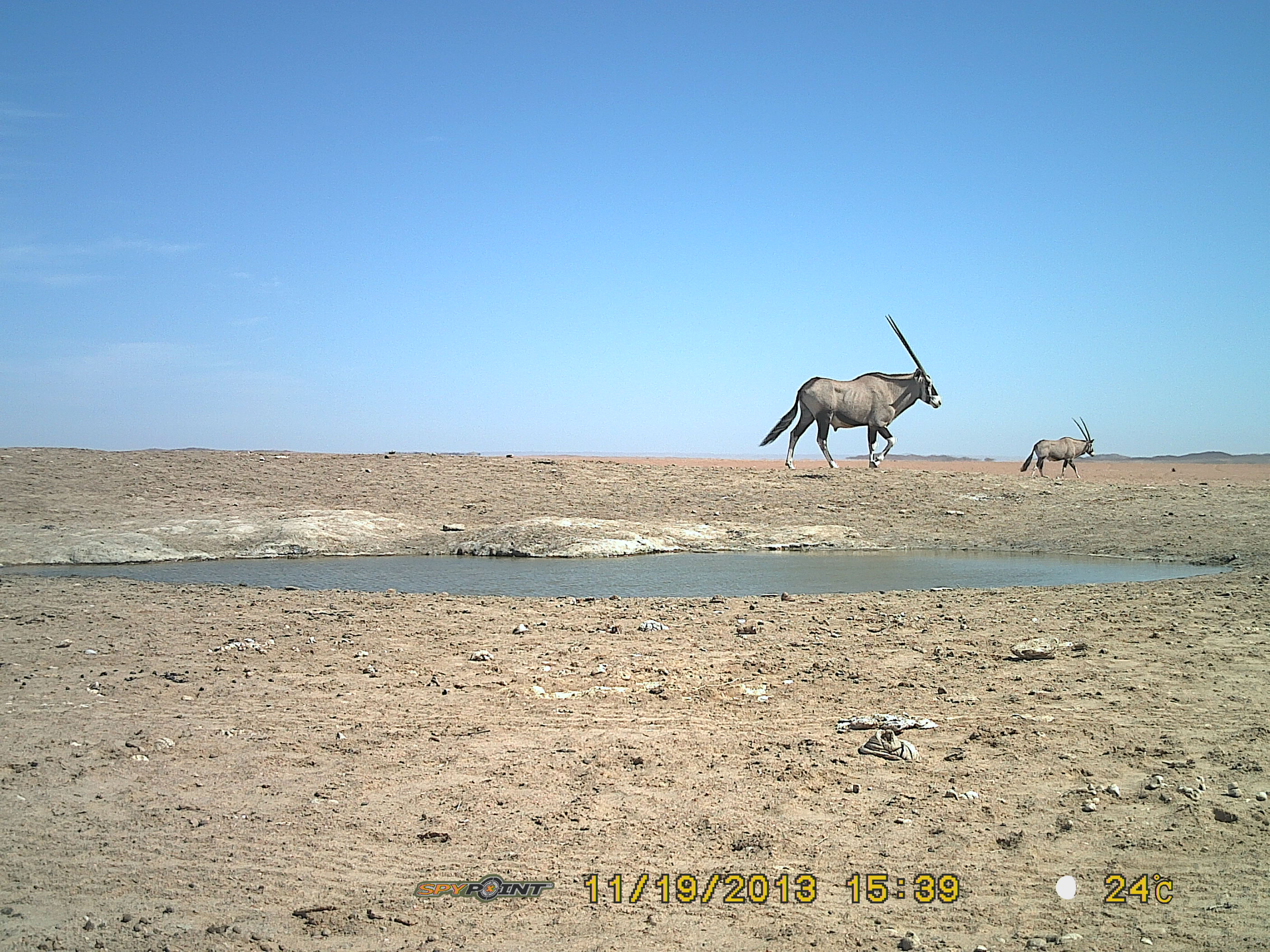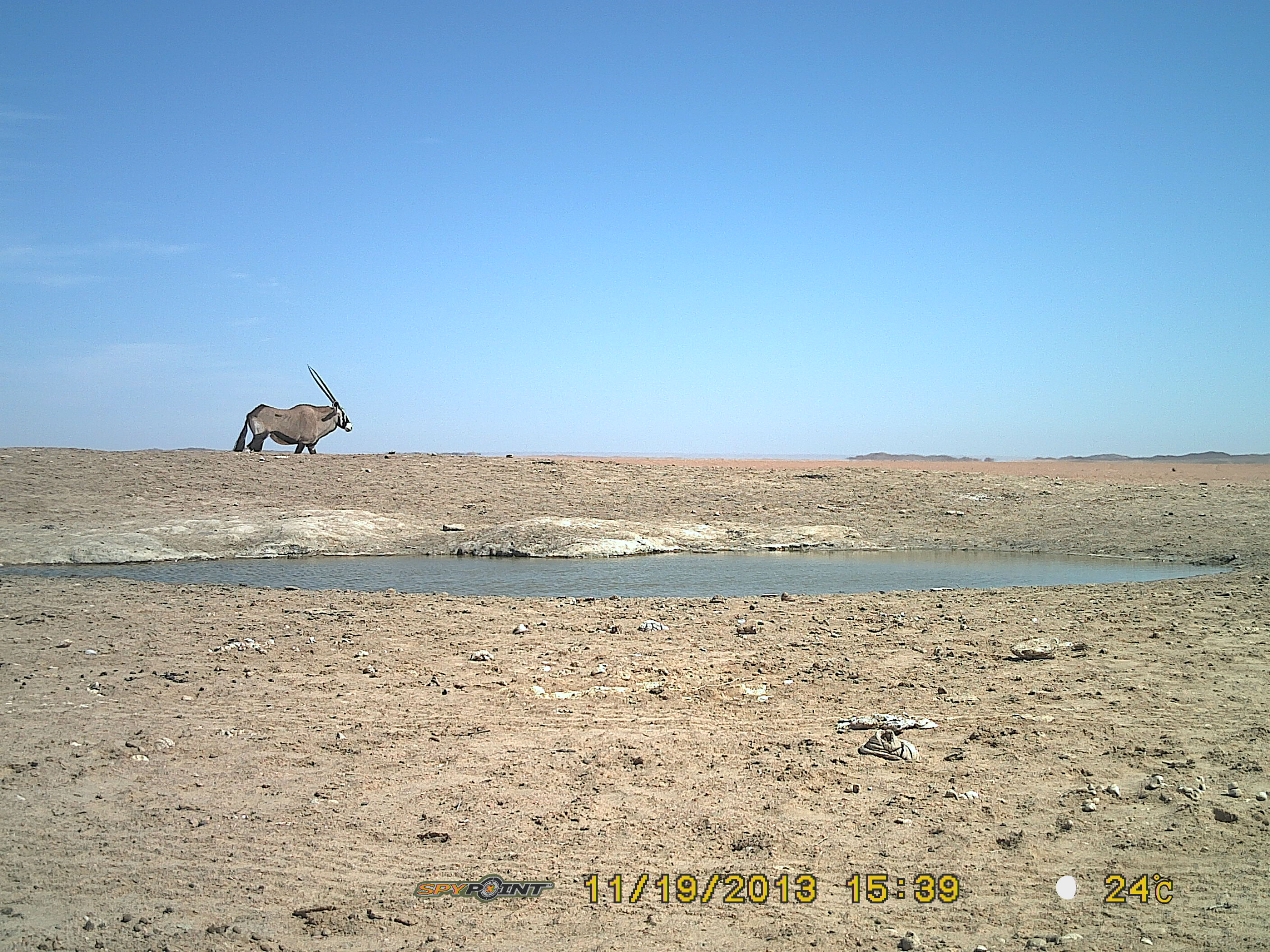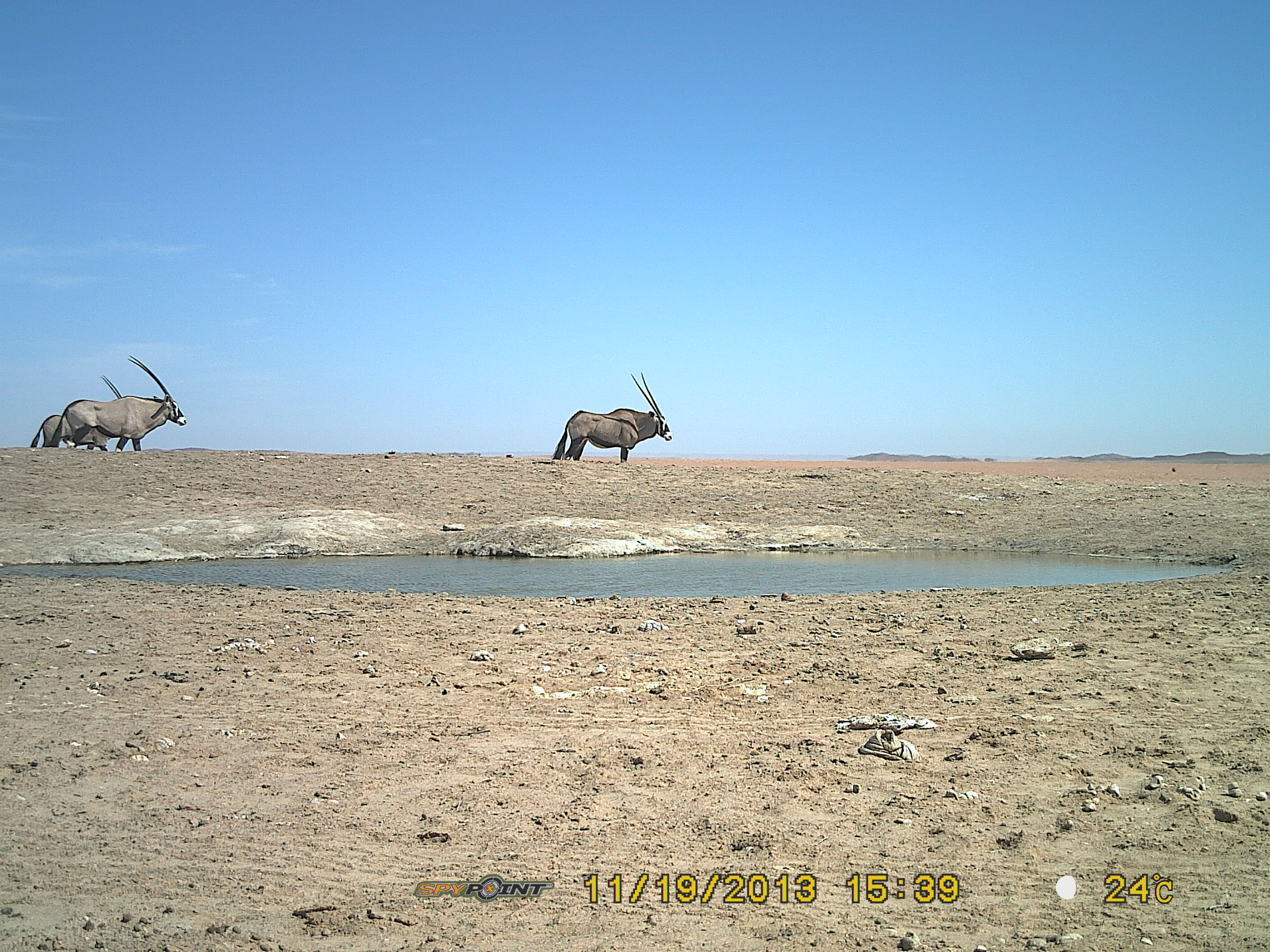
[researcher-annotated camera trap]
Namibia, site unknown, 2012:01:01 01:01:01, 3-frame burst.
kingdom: Animalia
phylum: Chordata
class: Mammalia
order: Artiodactyla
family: Bovidae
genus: Oryx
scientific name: Oryx gazella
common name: gemsbok